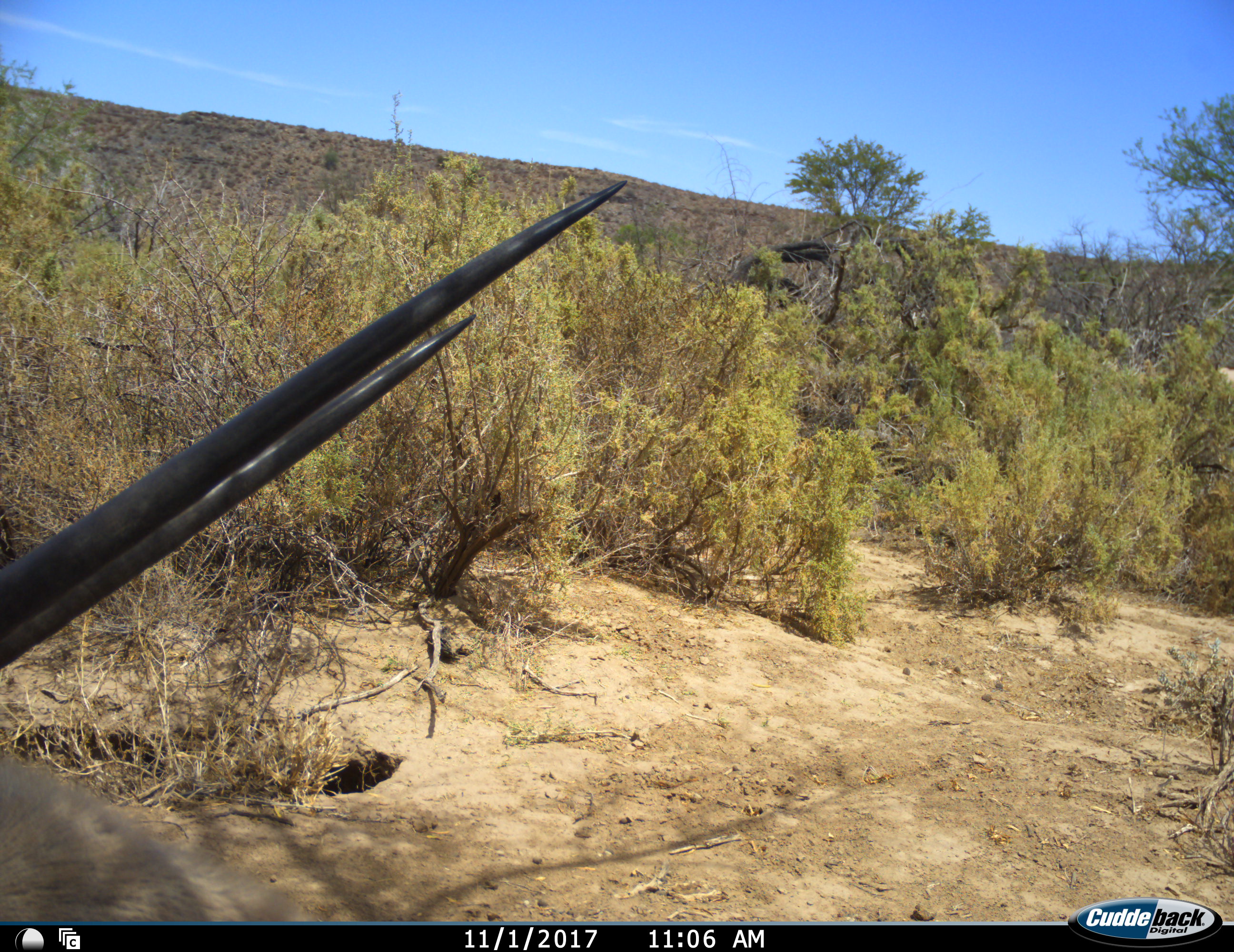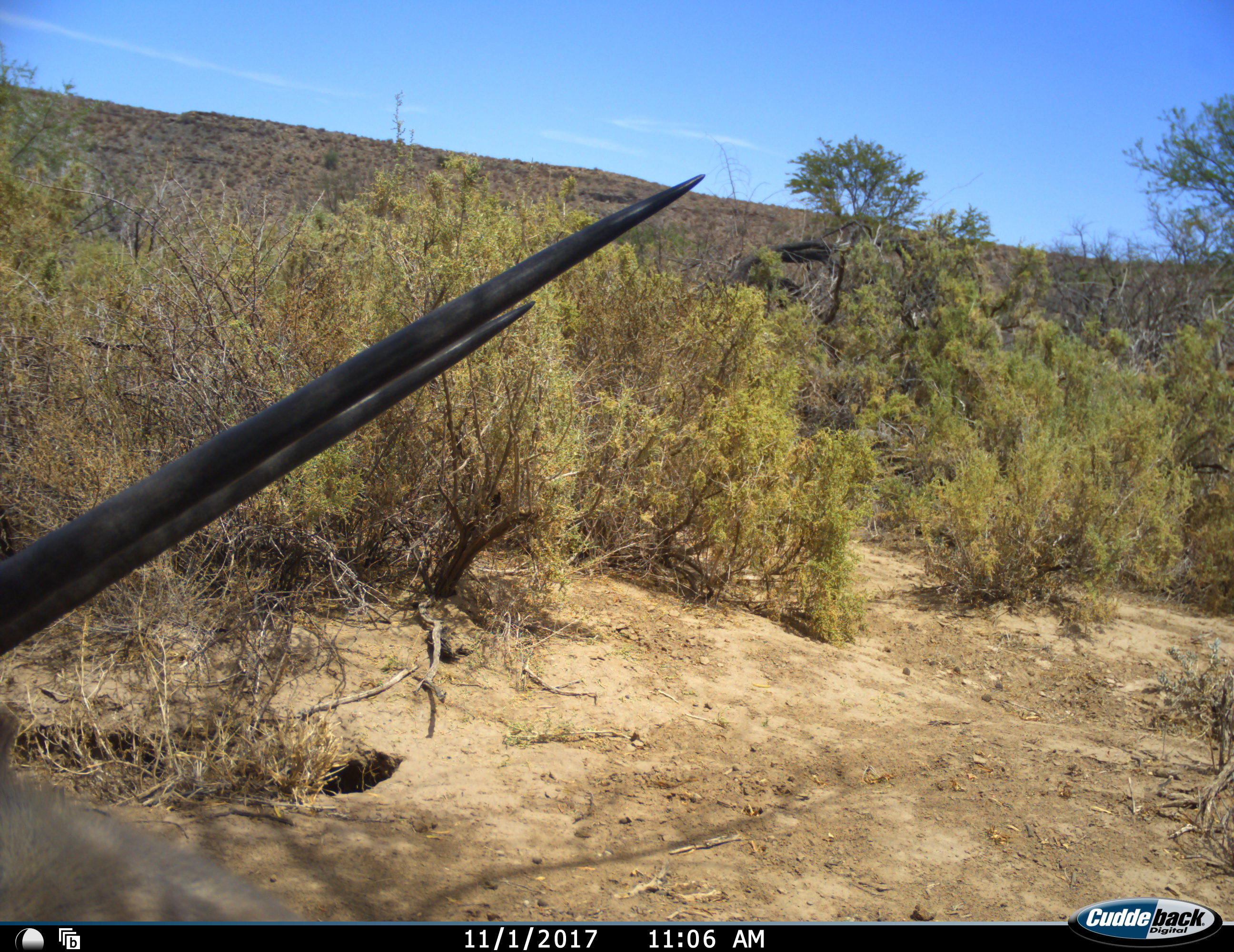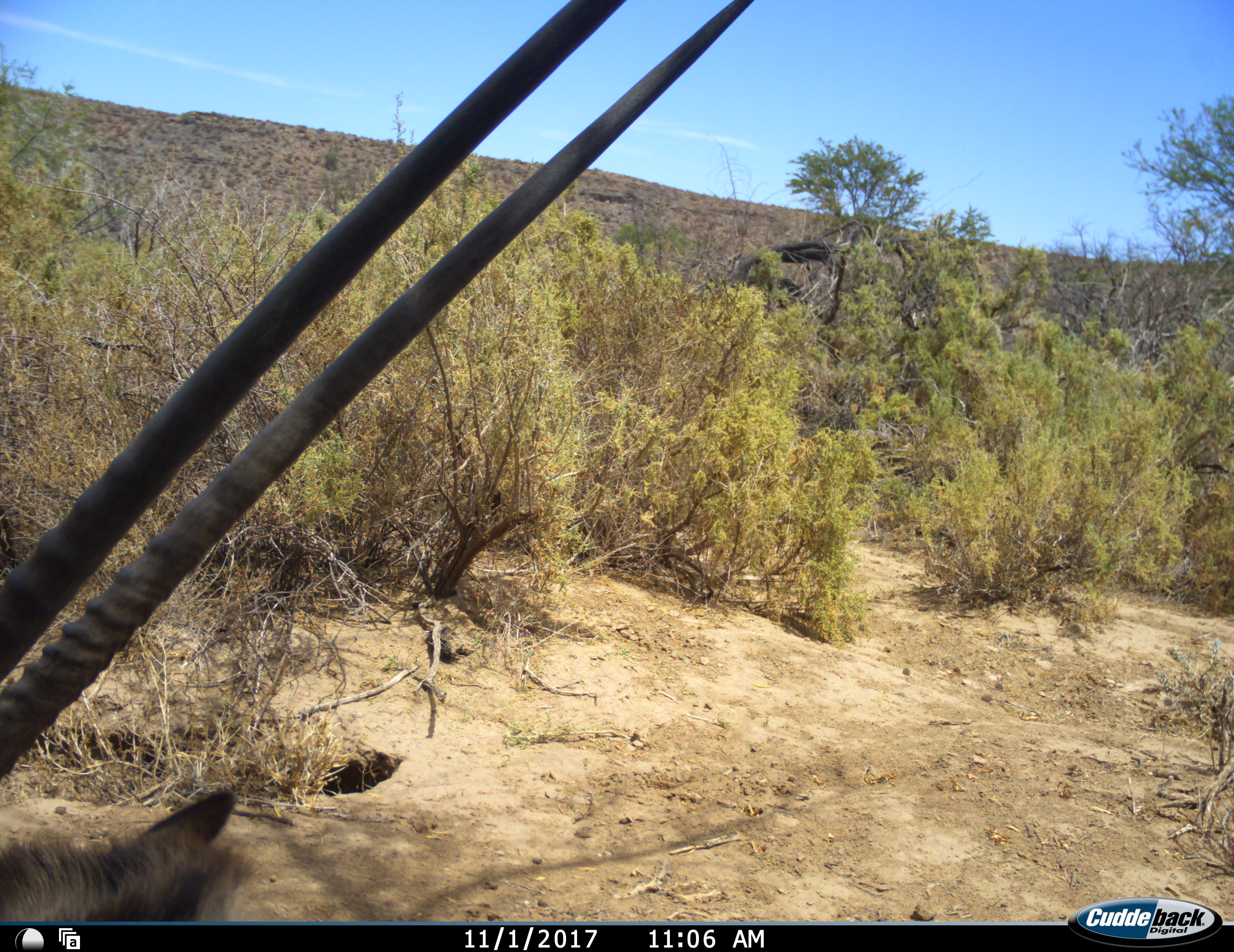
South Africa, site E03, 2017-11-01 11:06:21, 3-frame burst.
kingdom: Animalia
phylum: Chordata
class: Mammalia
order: Artiodactyla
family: Bovidae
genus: Oryx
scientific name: Oryx gazella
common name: gemsbok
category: gemsbokoryx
Gemsbokoryx (gemsbok) (Oryx gazella), count 1. Behavior (volunteer vote fractions): standing 56%, resting 33%, moving 11%, interacting 0%. Young present (vote fraction): 0%. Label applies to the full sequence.